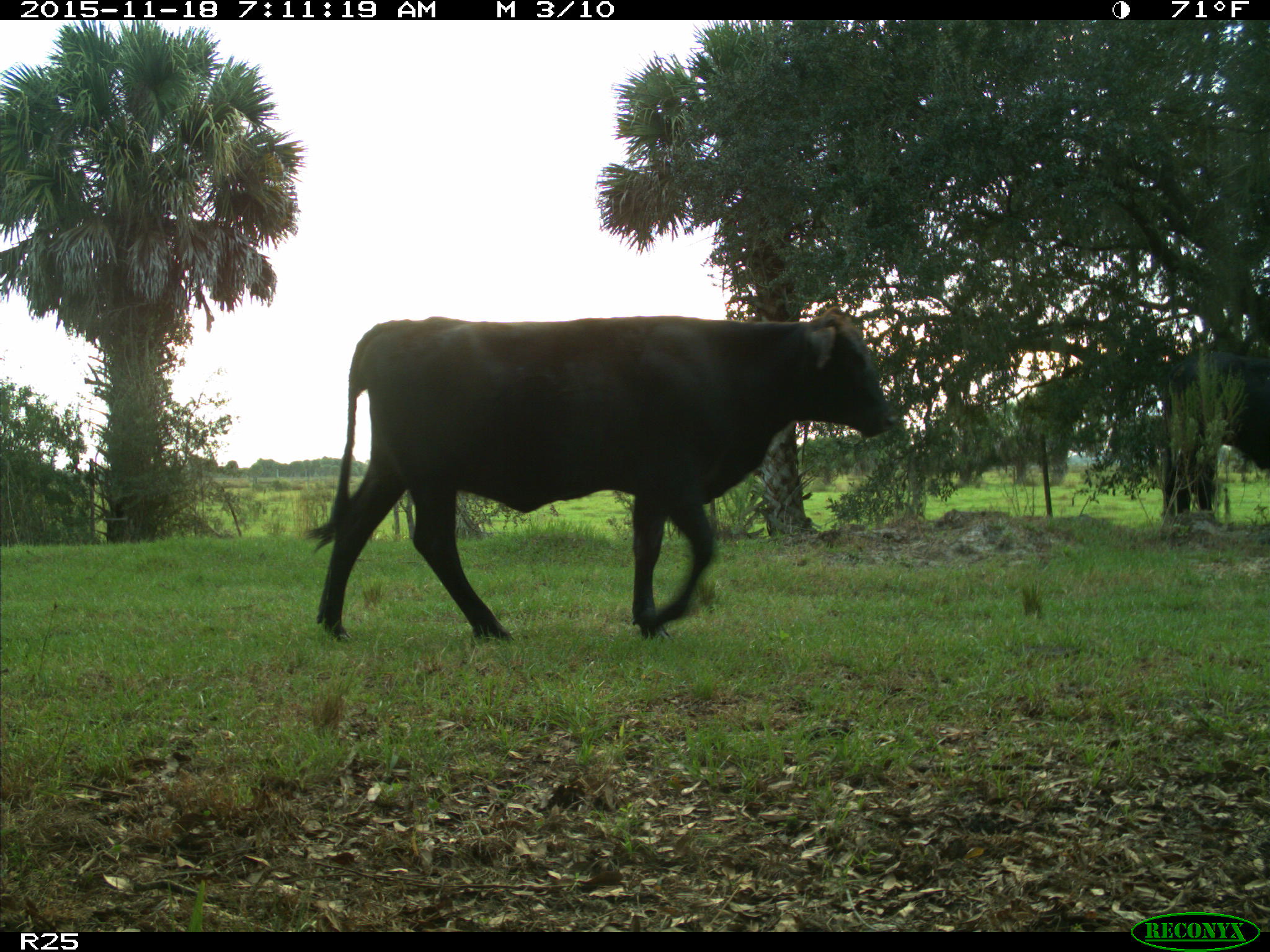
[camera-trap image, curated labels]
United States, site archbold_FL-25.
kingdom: Animalia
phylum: Chordata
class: Mammalia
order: Artiodactyla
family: Bovidae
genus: Bos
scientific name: Bos taurus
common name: domestic cow